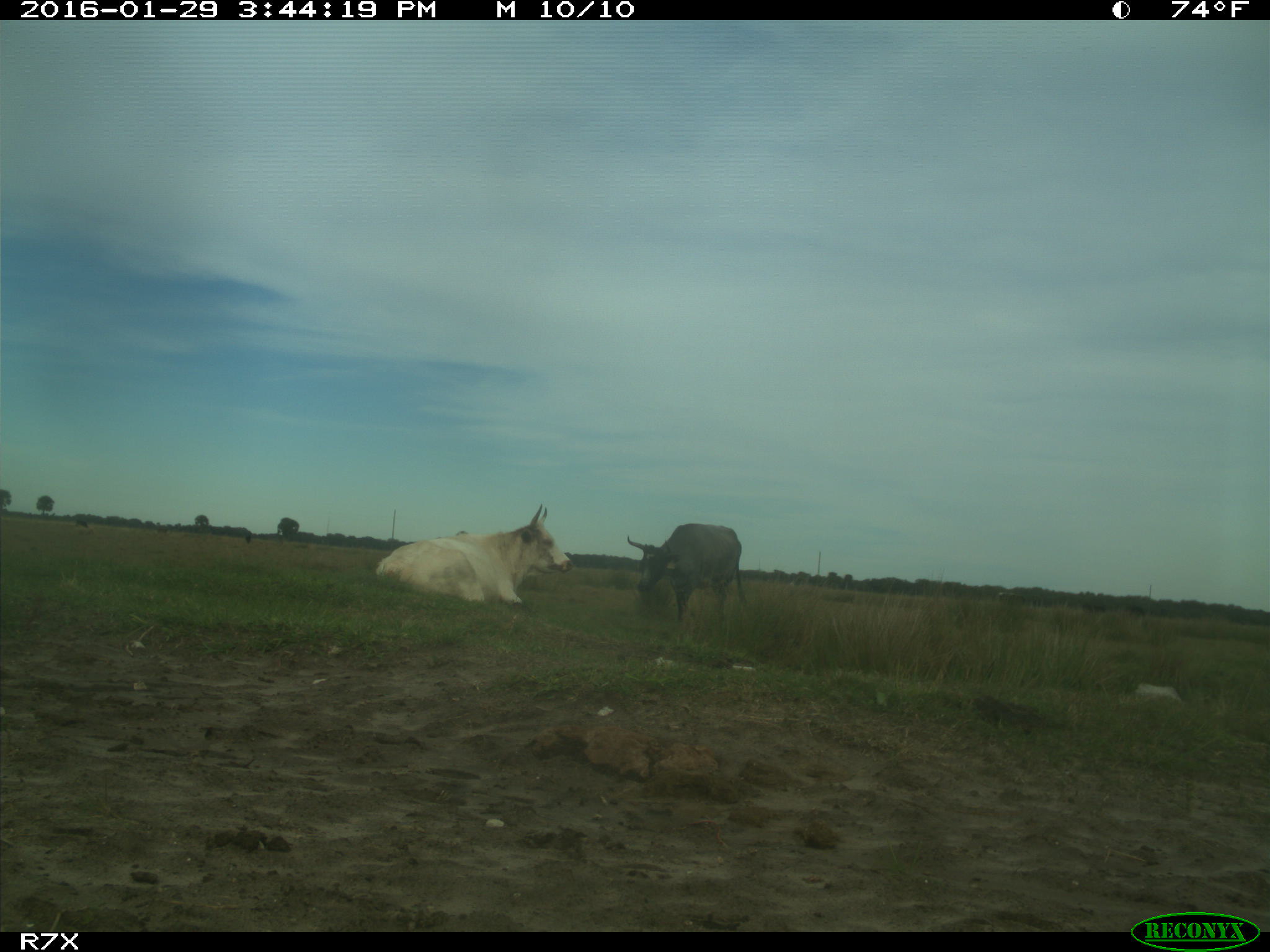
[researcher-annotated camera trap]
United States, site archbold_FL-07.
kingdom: Animalia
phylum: Chordata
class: Mammalia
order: Artiodactyla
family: Bovidae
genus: Bos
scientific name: Bos taurus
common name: domestic cow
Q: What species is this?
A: Bos taurus (domestic cow).